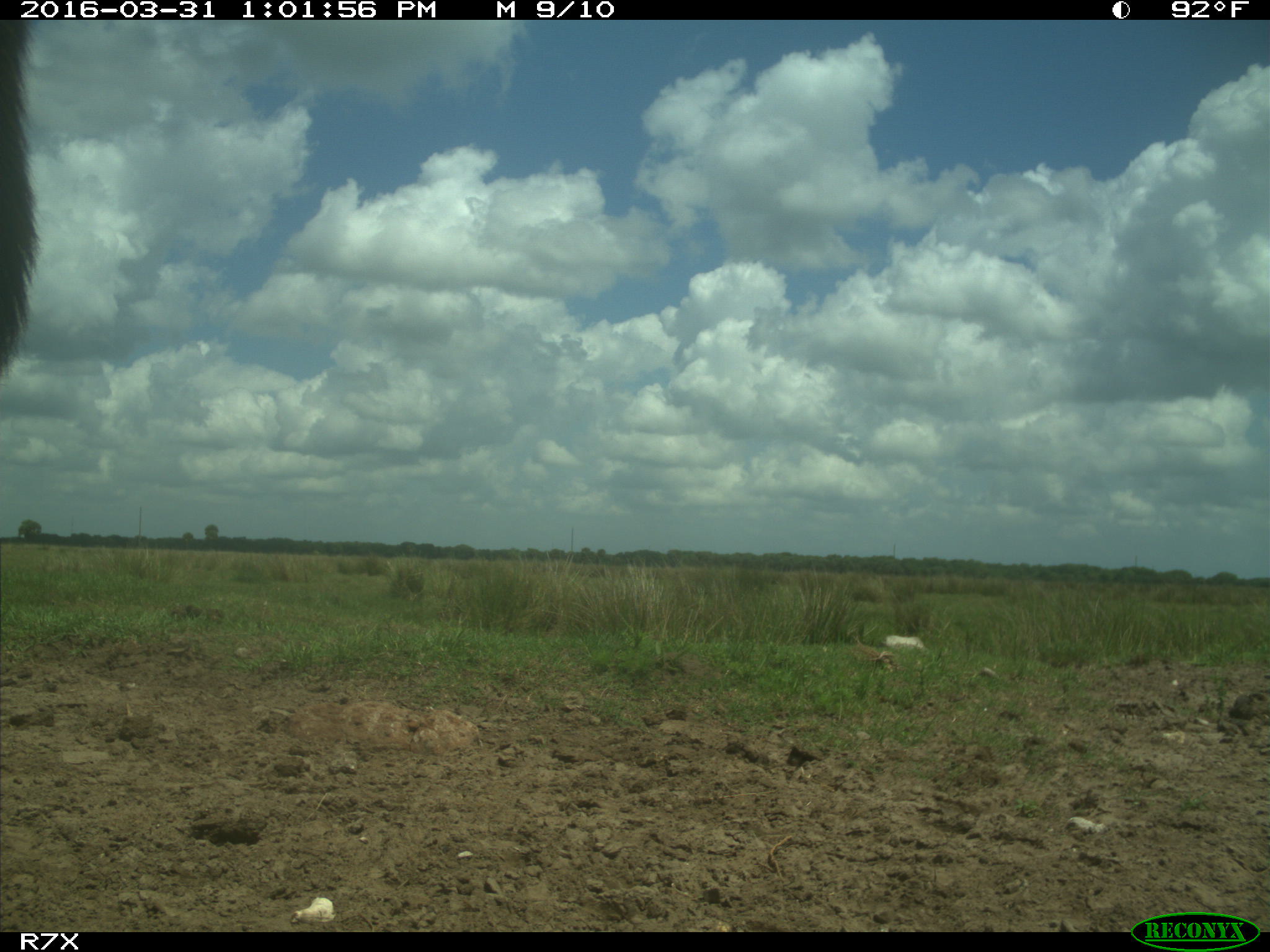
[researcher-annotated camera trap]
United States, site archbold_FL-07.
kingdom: Animalia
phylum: Chordata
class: Mammalia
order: Perissodactyla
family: Equidae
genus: Equus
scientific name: Equus africanus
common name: african wild ass